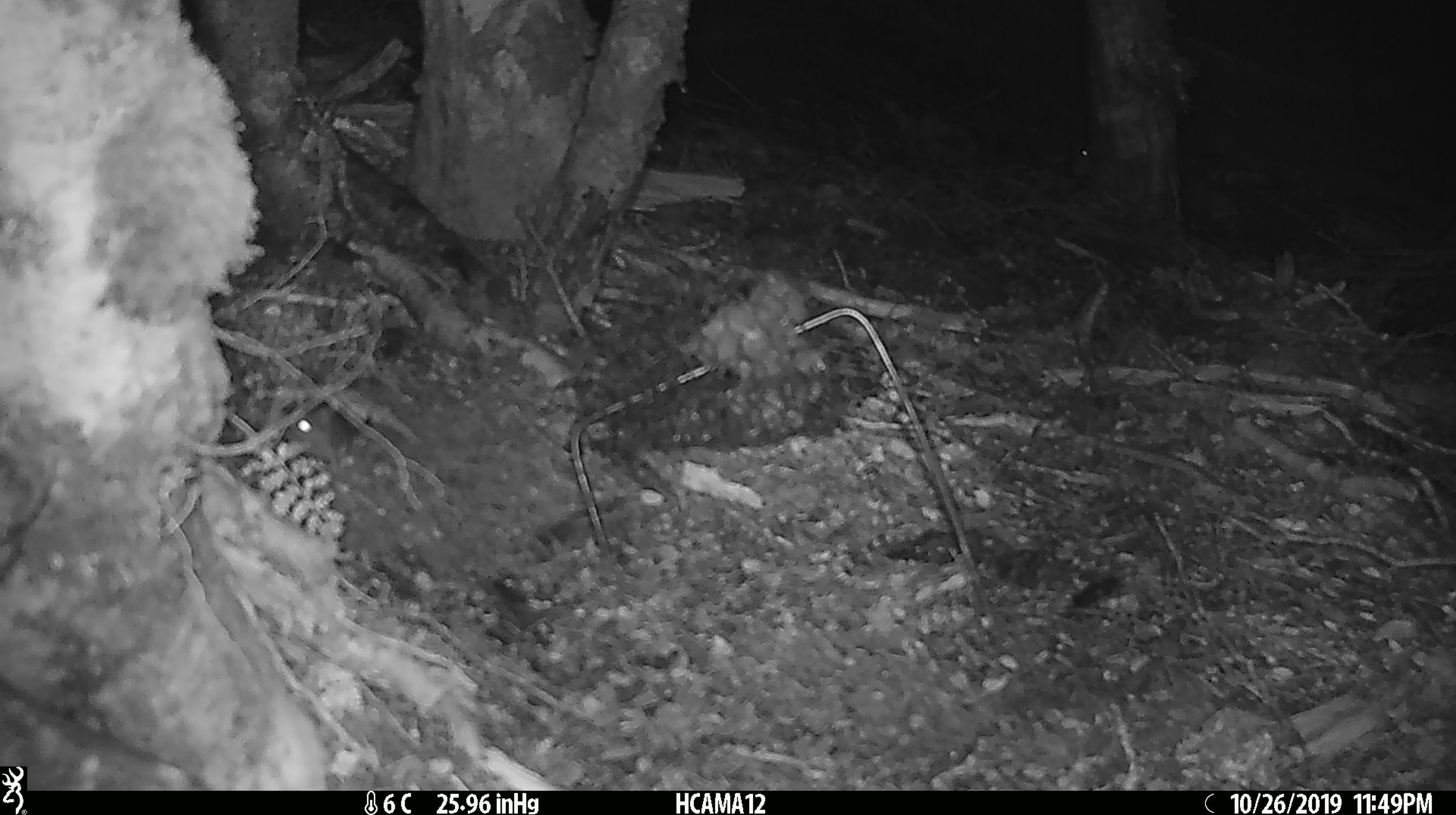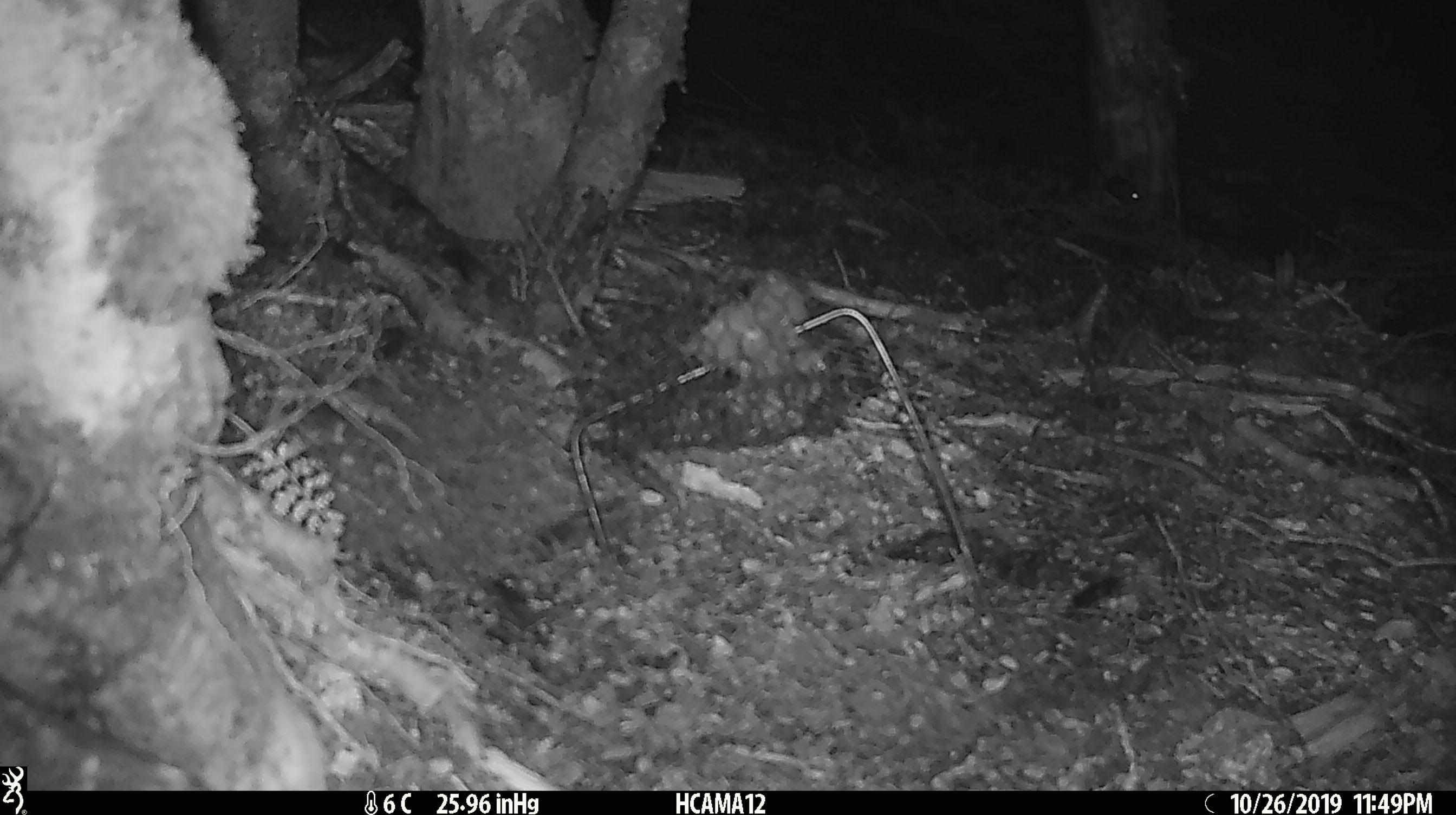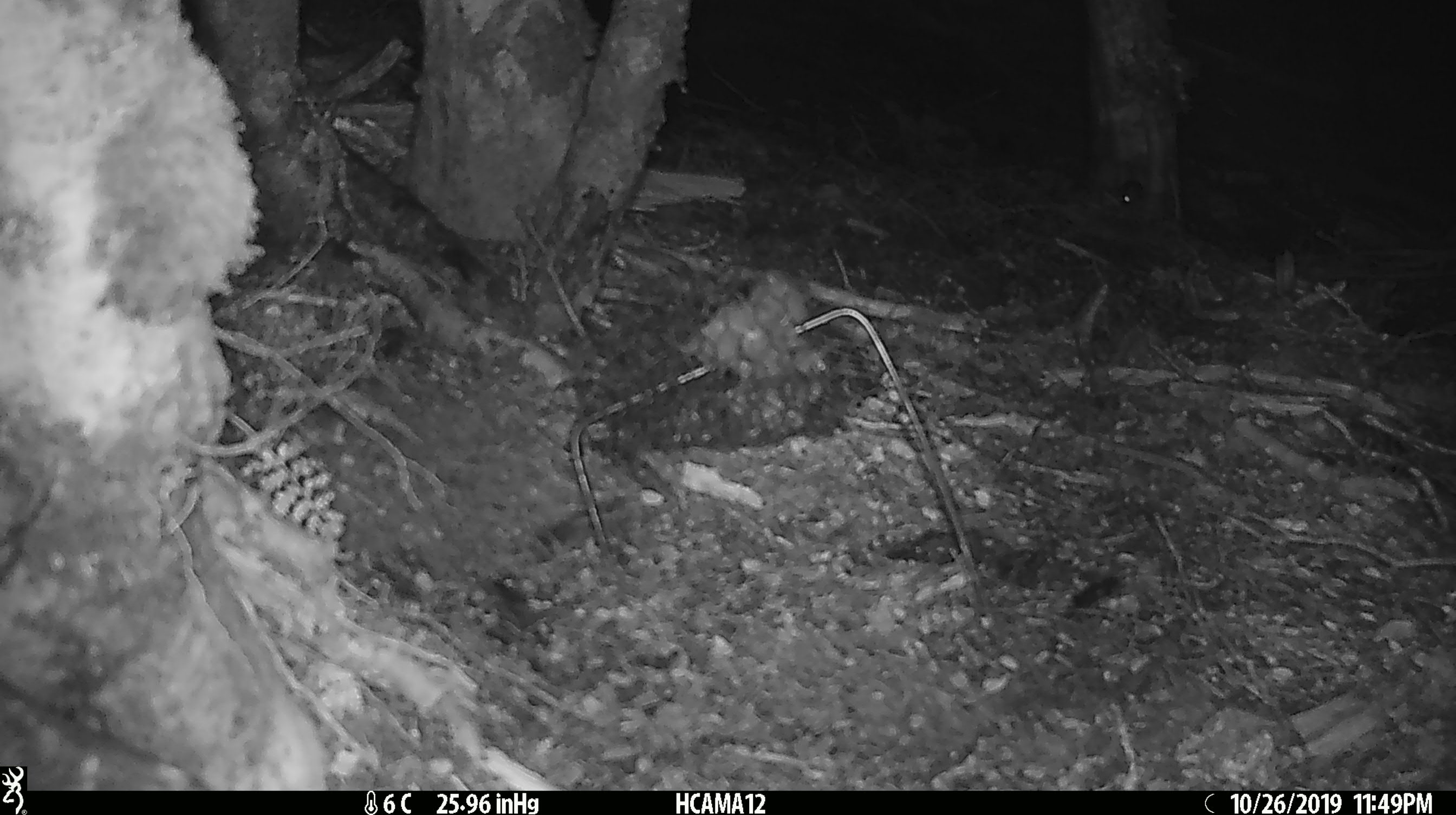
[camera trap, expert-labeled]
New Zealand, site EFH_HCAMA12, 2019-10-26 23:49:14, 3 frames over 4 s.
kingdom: Animalia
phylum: Chordata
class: Mammalia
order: Rodentia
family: Muridae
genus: Mus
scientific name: Mus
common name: mouse